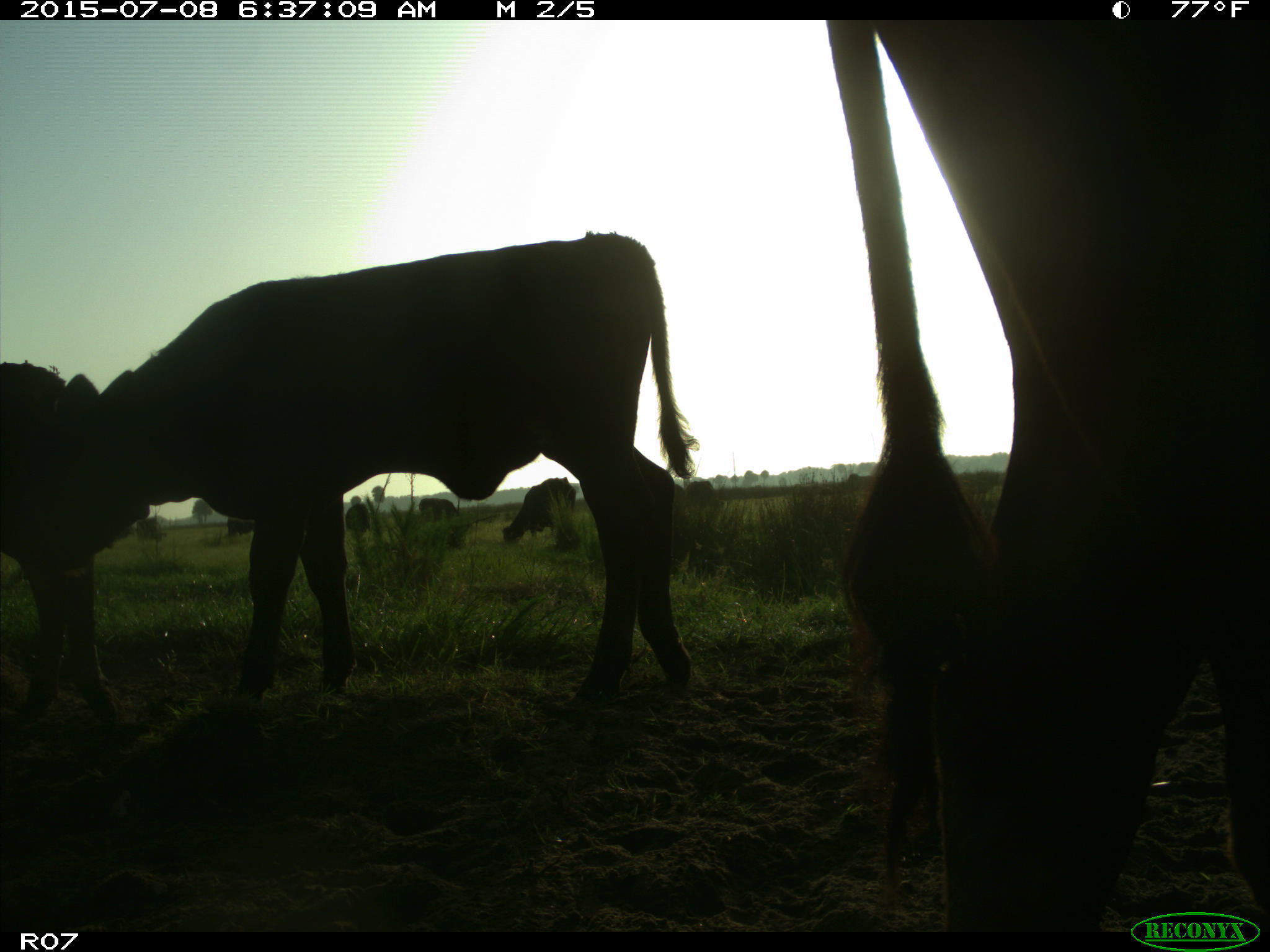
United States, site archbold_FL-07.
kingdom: Animalia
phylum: Chordata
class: Mammalia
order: Artiodactyla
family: Bovidae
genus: Bos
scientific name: Bos taurus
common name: domestic cow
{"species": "Bos taurus (domestic cow)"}